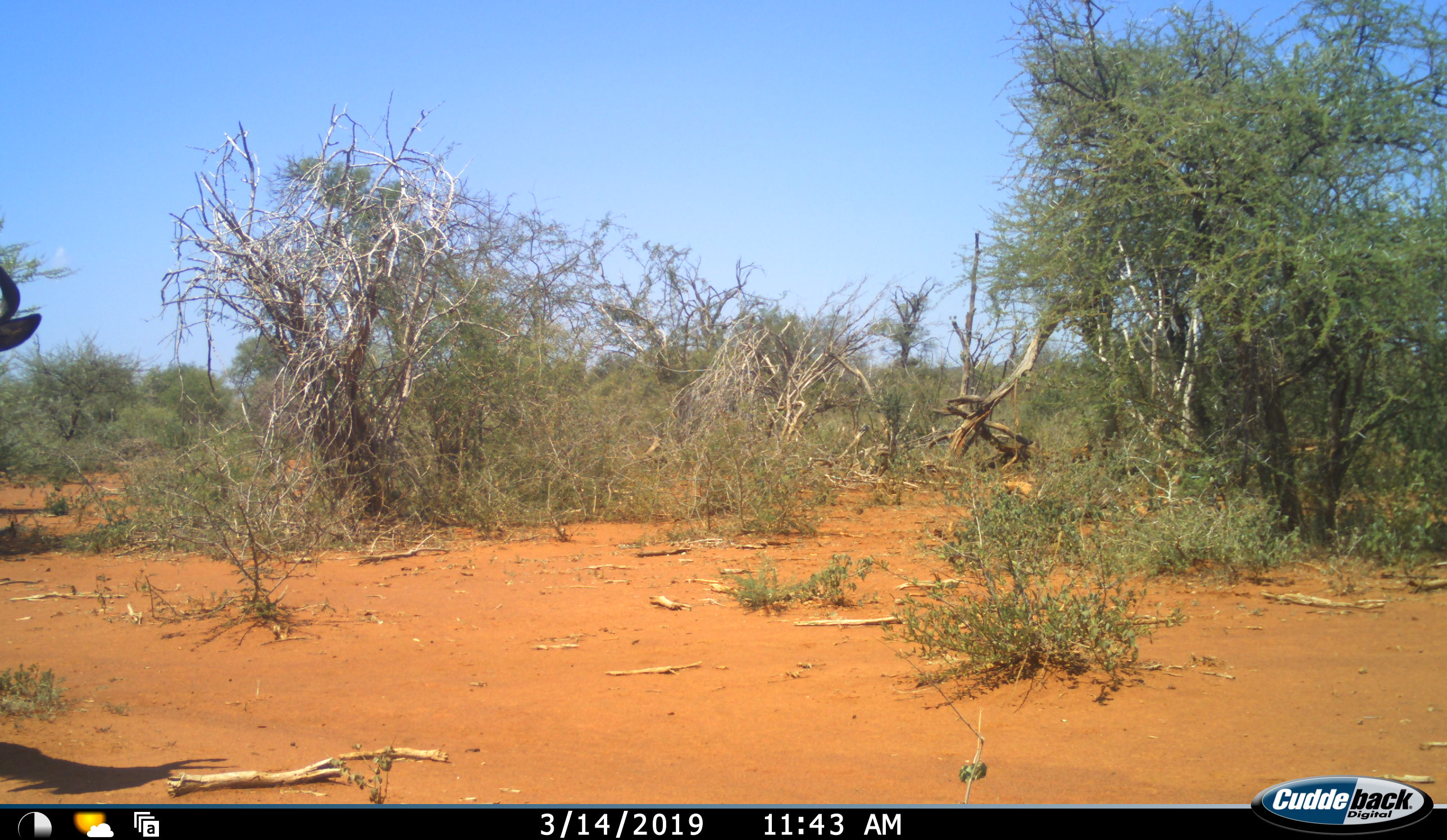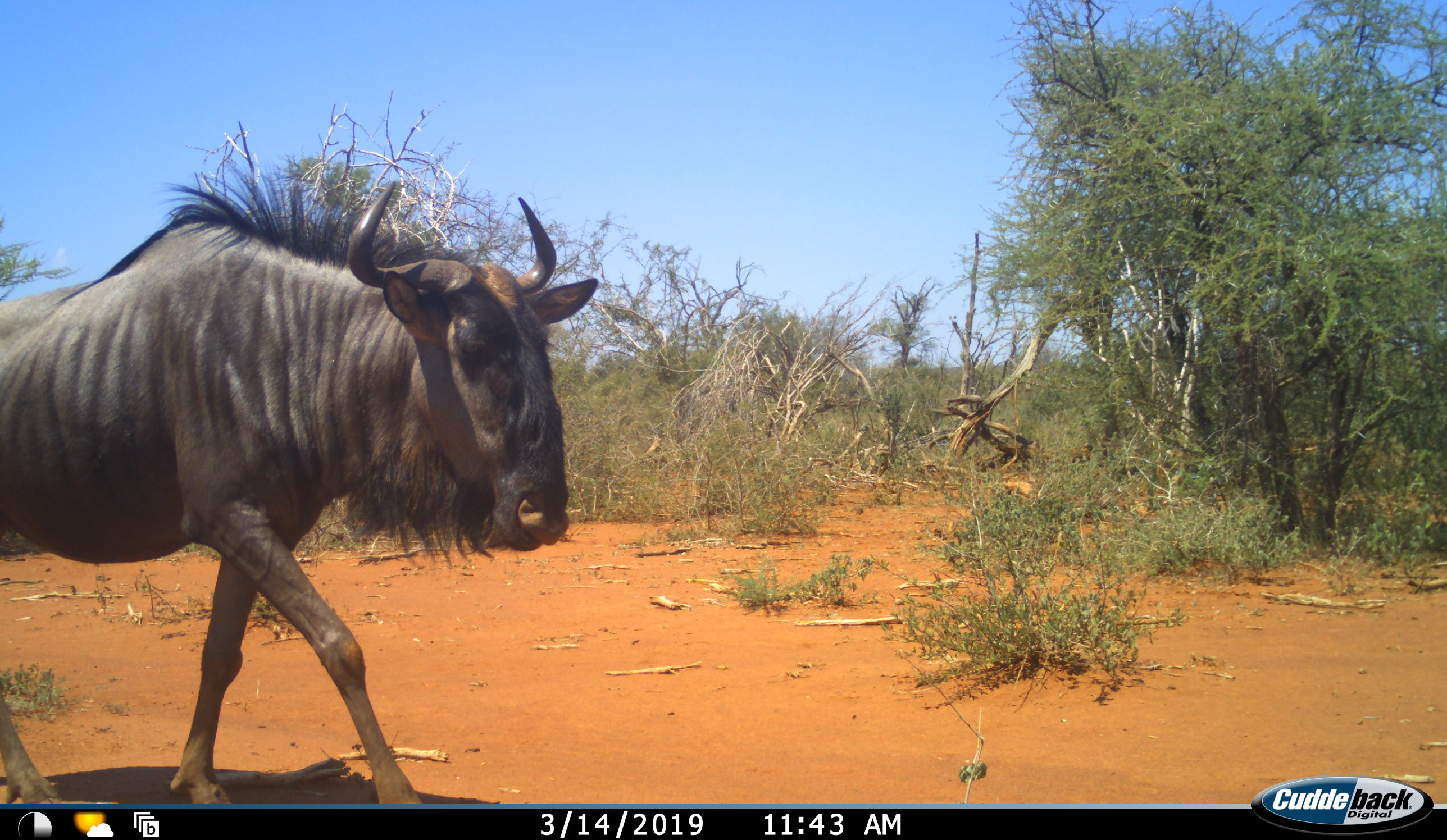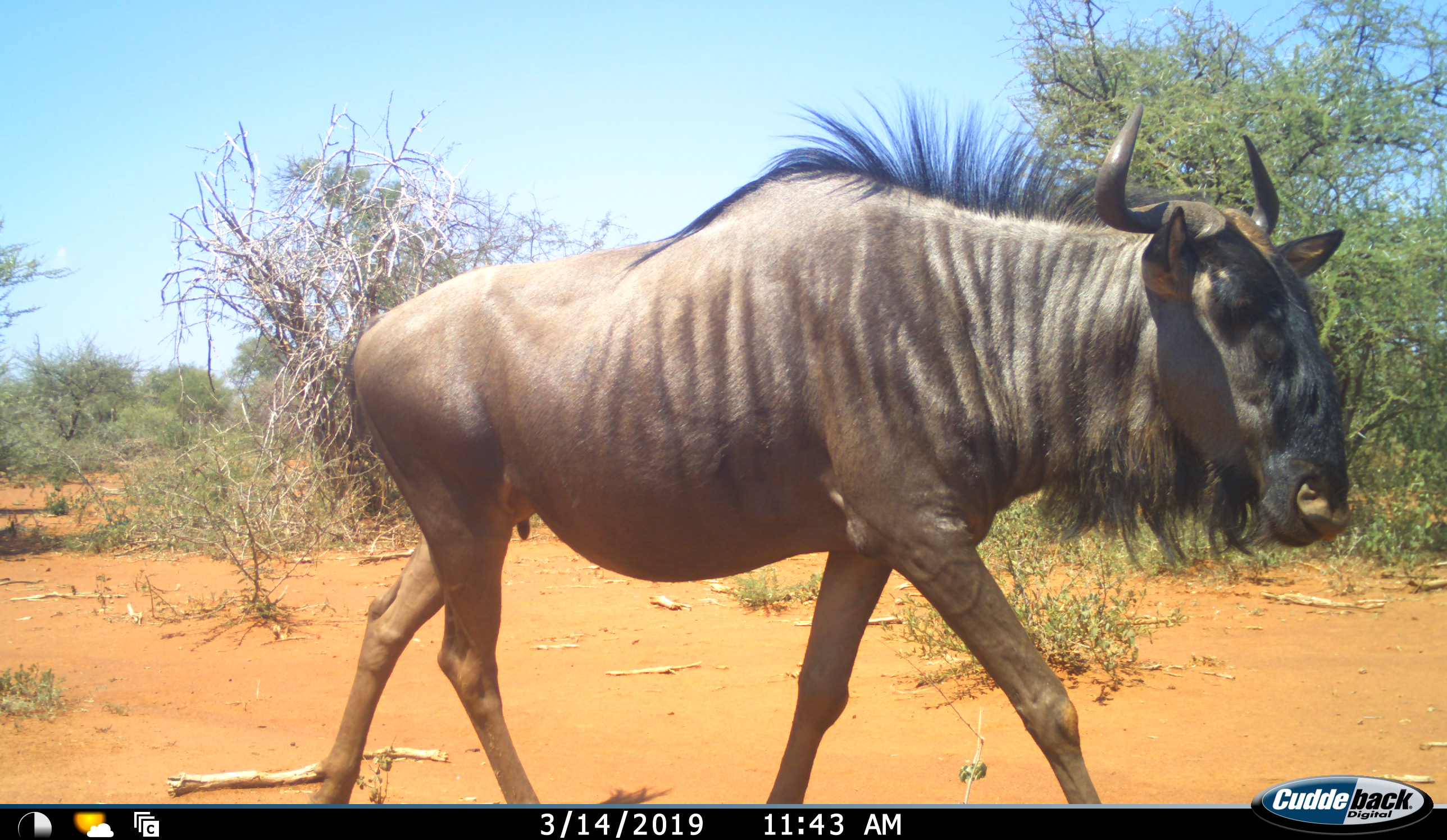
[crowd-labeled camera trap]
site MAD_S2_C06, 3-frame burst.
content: unidentified animal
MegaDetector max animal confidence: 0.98